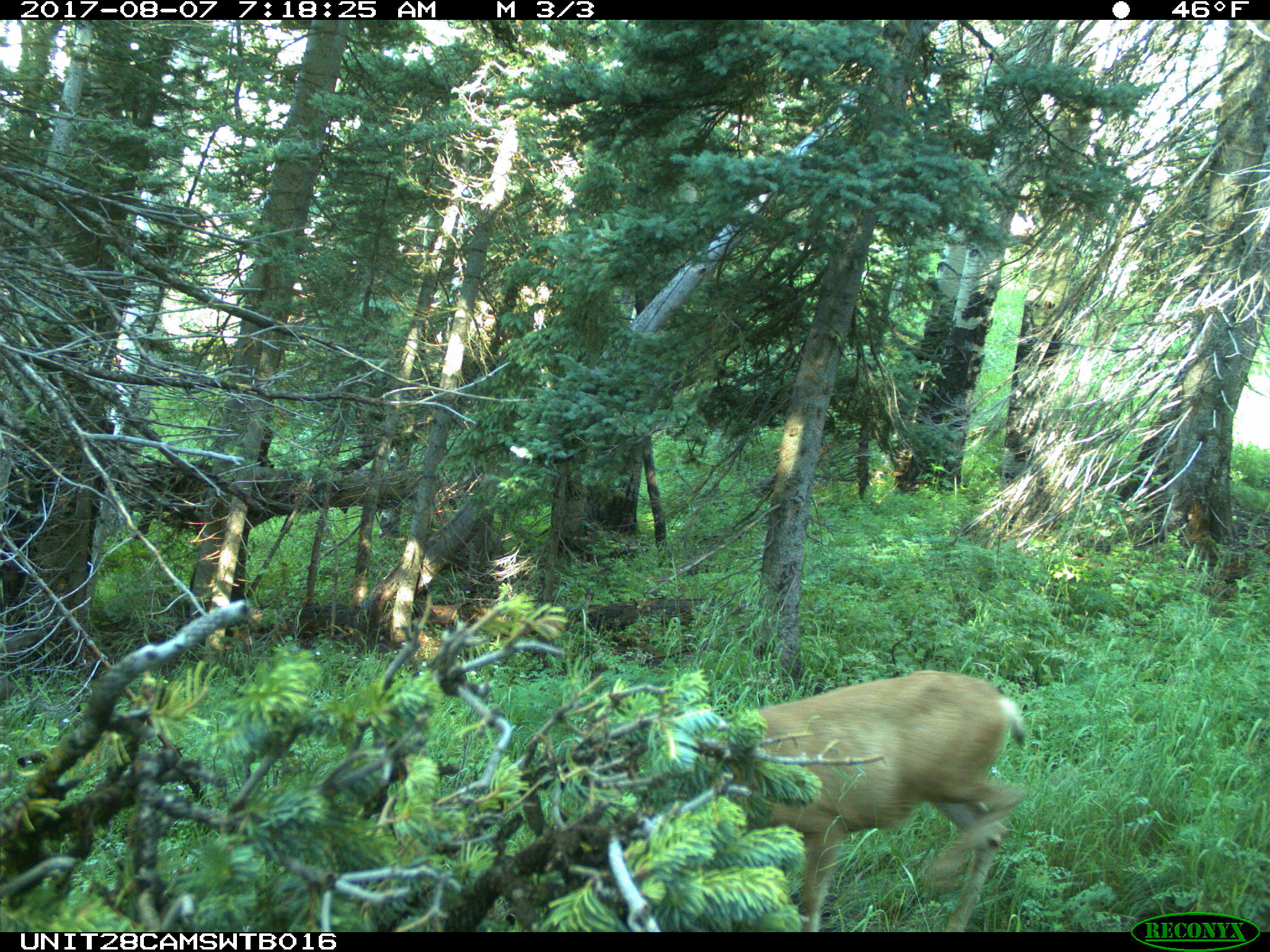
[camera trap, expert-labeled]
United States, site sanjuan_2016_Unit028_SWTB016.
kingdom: Animalia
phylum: Chordata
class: Mammalia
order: Artiodactyla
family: Cervidae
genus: Odocoileus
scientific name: Odocoileus hemionus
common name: mule deer